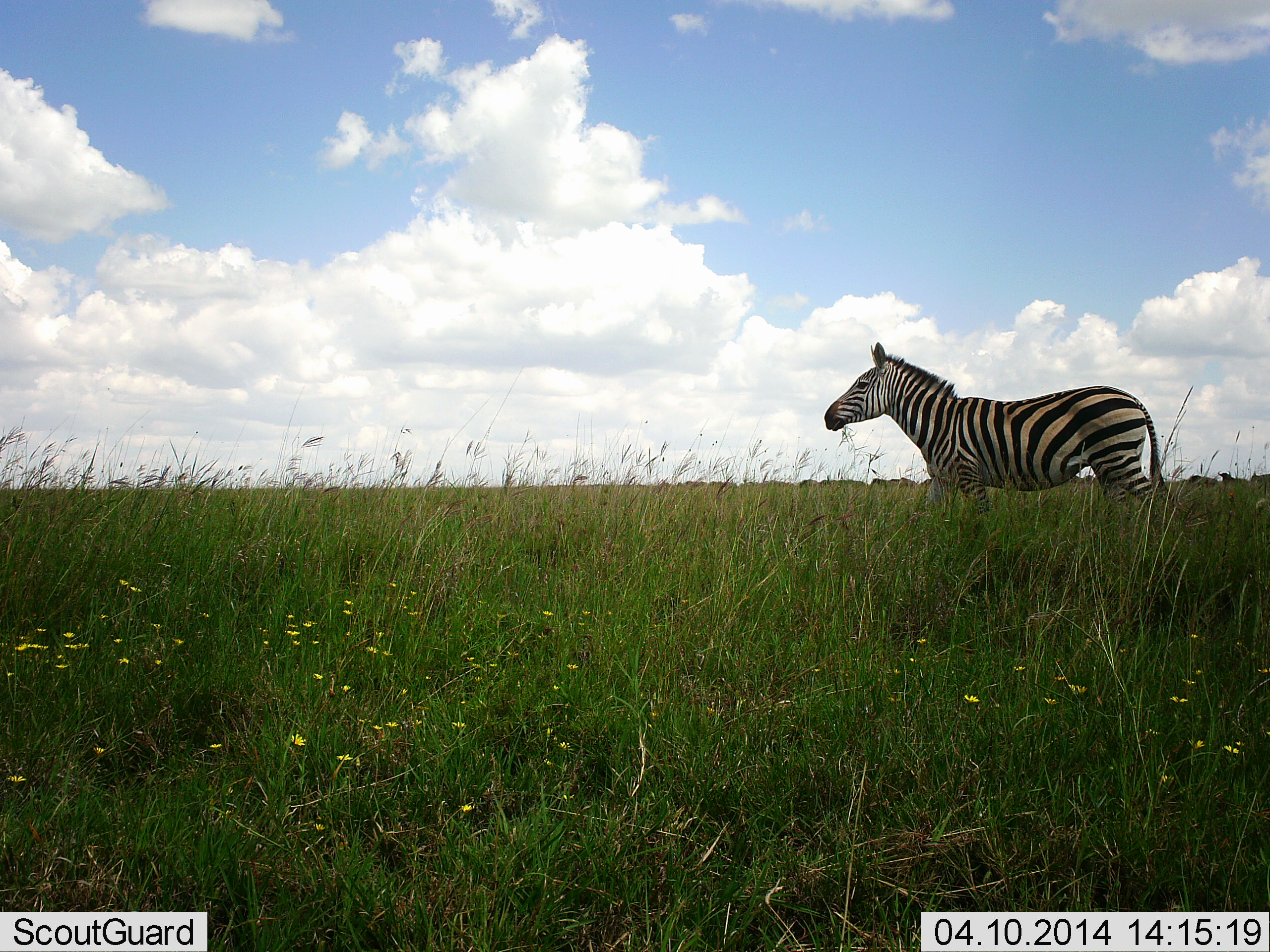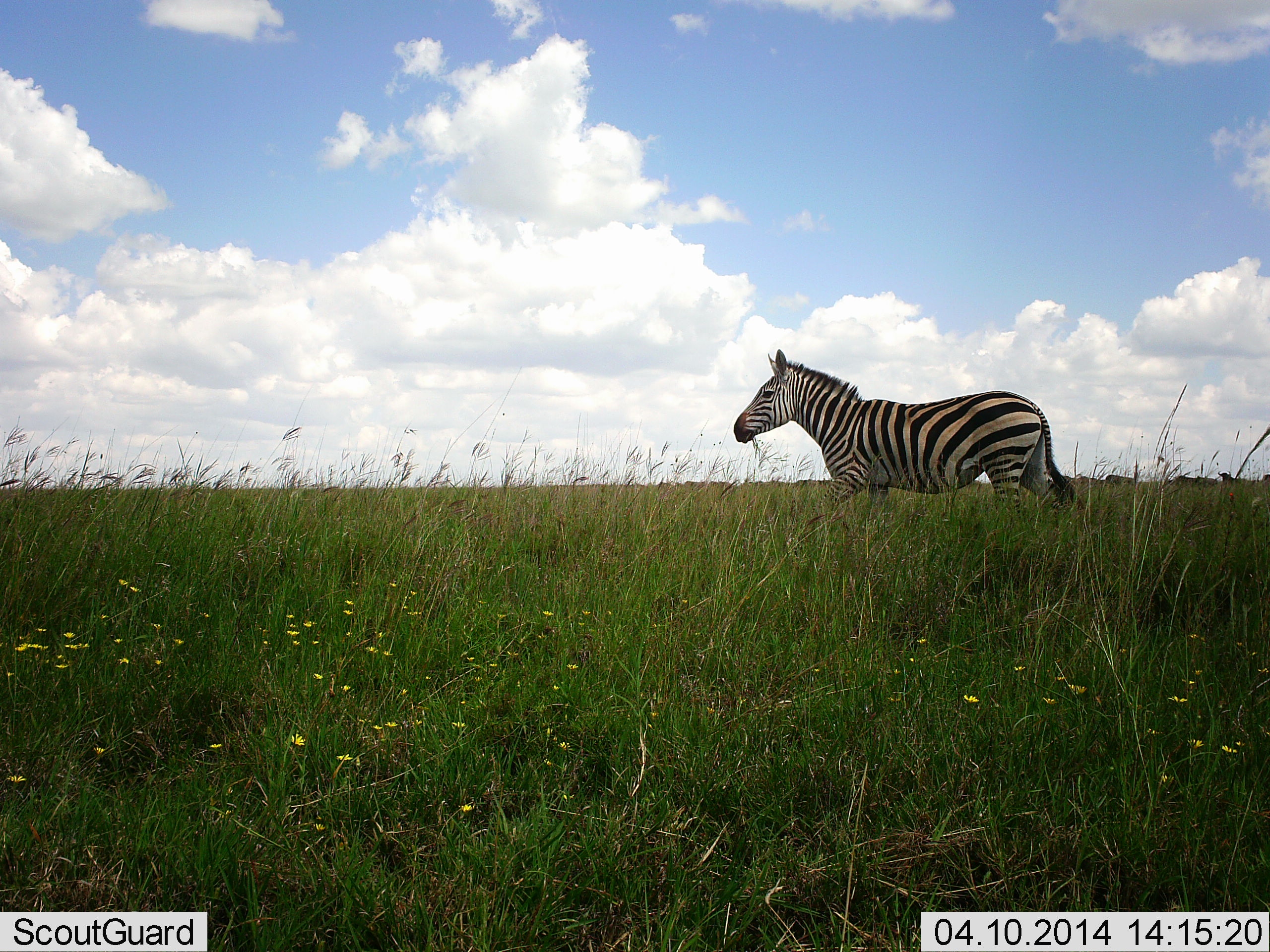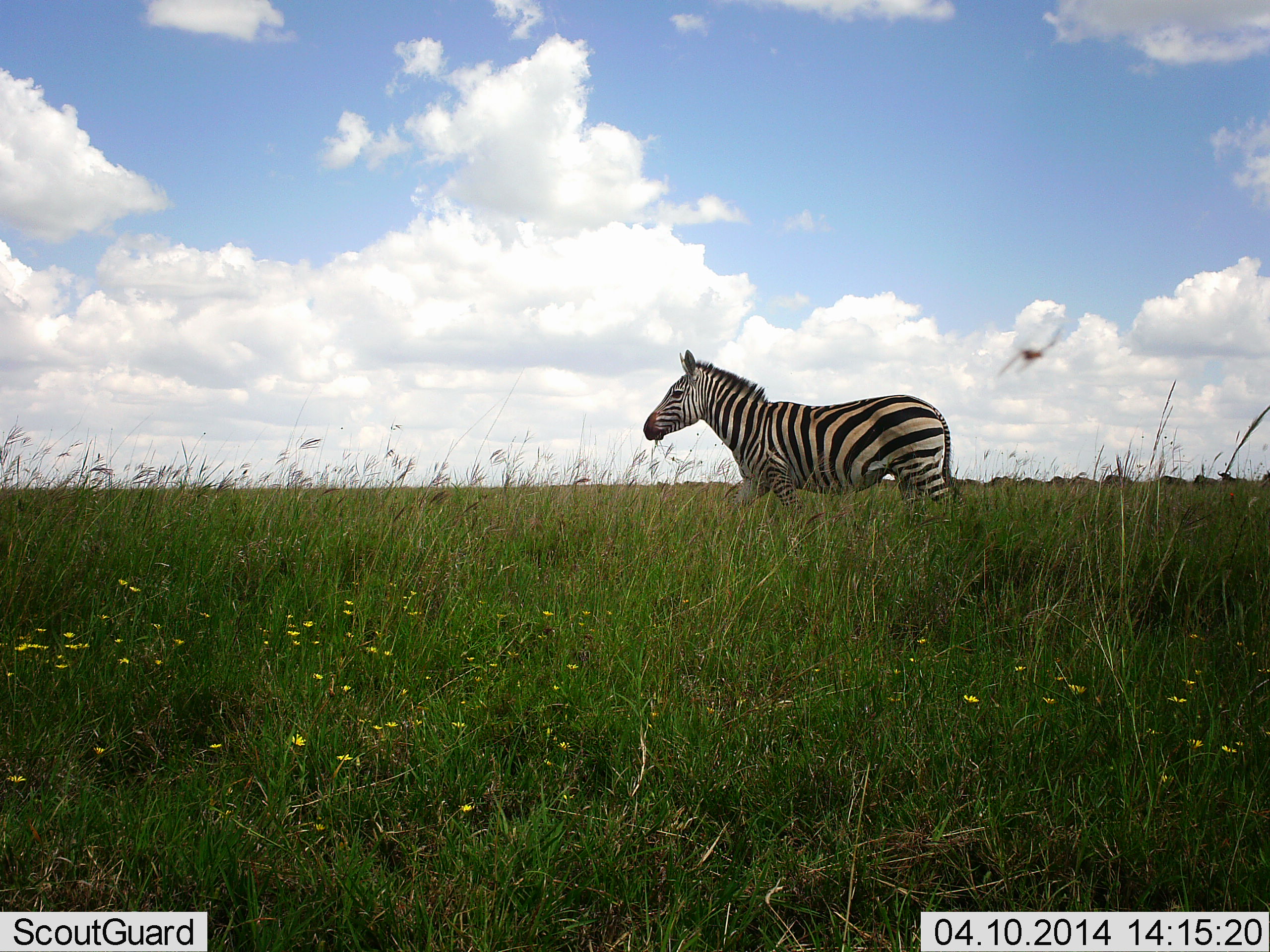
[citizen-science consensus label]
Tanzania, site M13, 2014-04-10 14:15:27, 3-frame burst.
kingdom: Animalia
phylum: Chordata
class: Mammalia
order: Perissodactyla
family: Equidae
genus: Equus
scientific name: Equus quagga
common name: plains zebra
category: zebra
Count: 1.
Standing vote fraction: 0%.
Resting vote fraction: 0%.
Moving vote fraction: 100%.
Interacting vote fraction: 0%.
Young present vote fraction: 0%.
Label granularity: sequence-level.